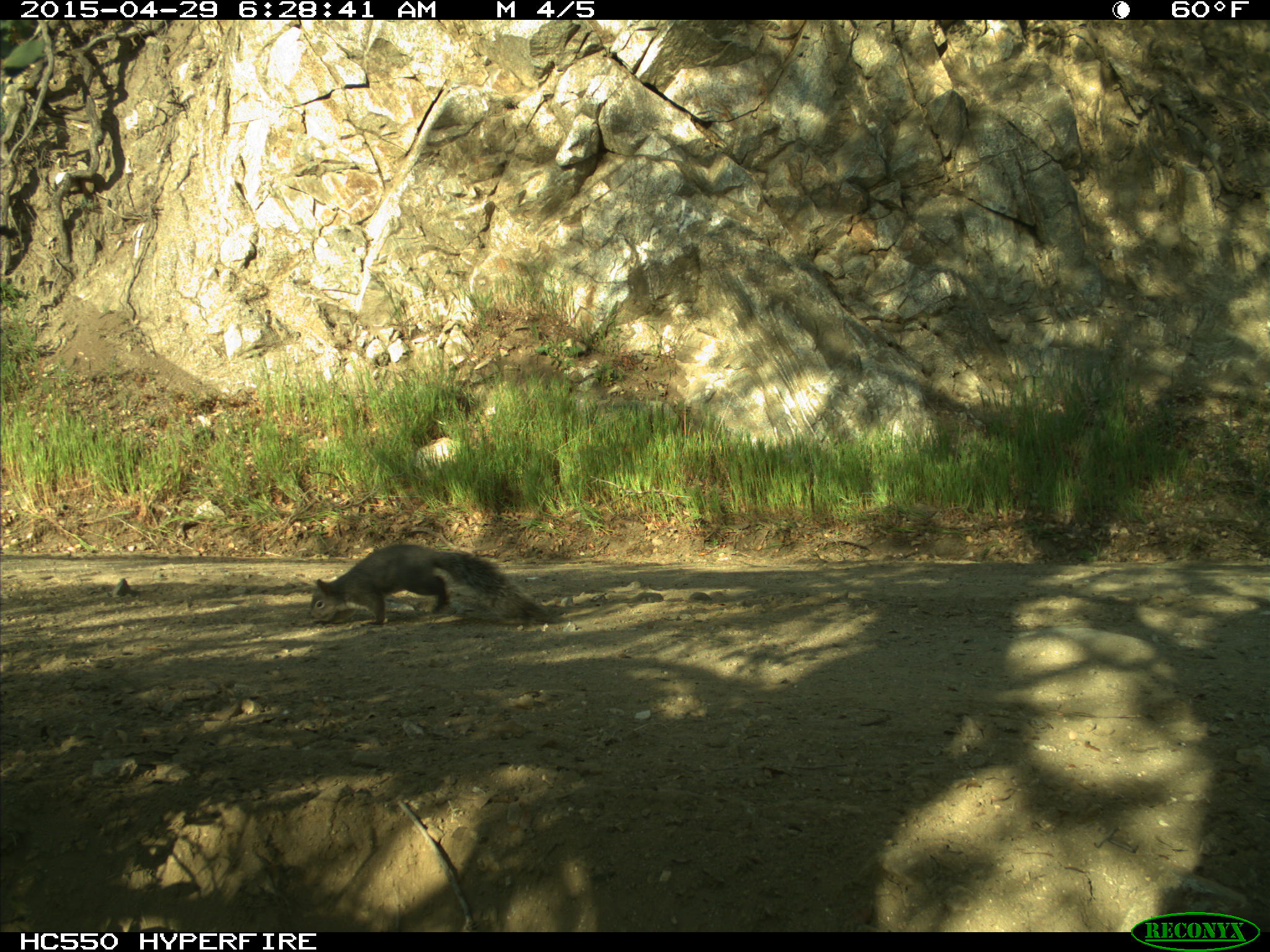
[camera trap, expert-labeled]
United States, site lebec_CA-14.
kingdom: Animalia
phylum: Chordata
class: Mammalia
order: Rodentia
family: Sciuridae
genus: Sciurus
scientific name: Sciurus carolinensis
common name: eastern gray squirrel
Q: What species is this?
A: Sciurus carolinensis (eastern gray squirrel).